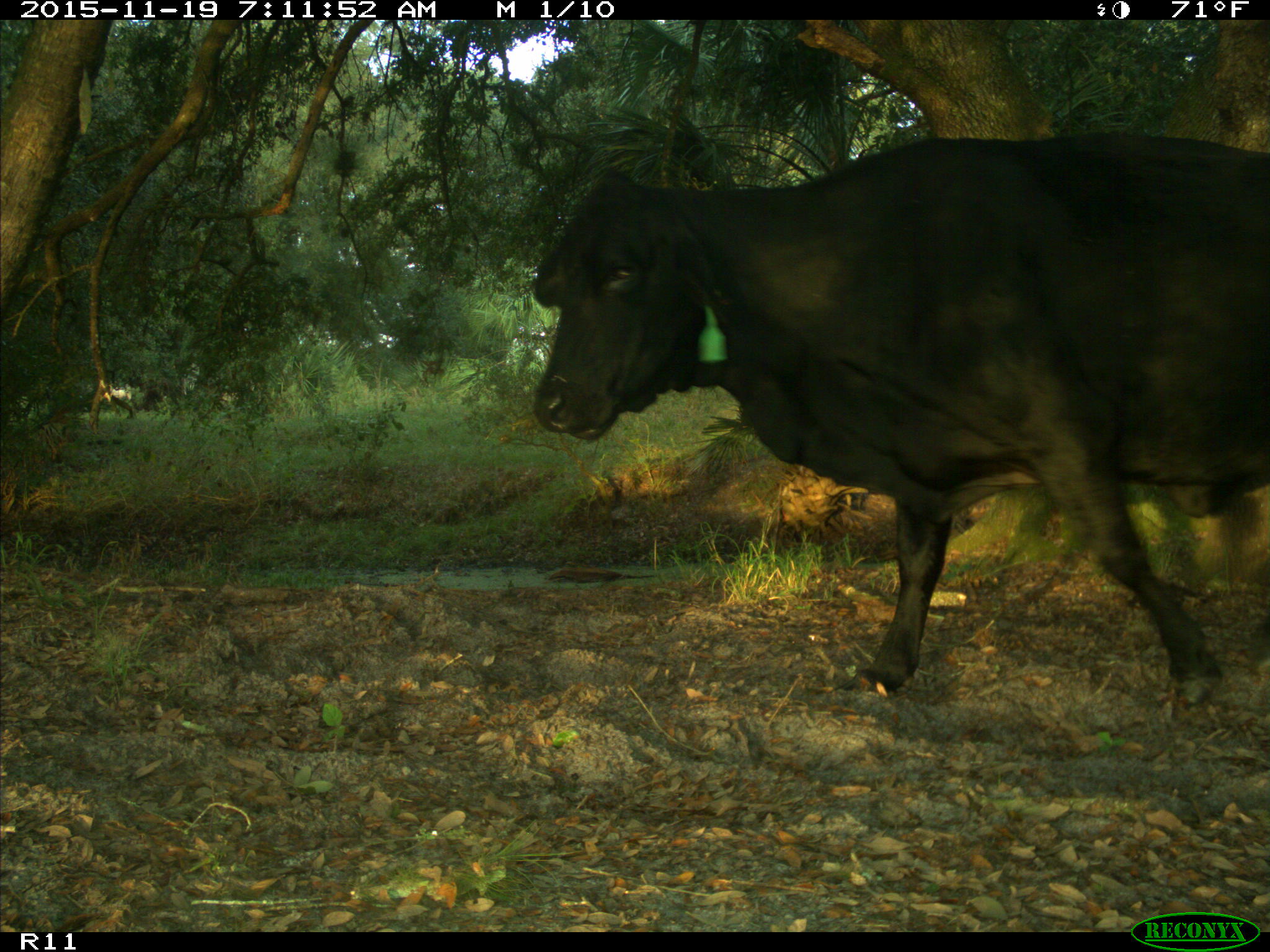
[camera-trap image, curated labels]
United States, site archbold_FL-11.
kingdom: Animalia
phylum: Chordata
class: Mammalia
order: Artiodactyla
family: Bovidae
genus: Bos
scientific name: Bos taurus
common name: domestic cow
Bos taurus (domestic cow).